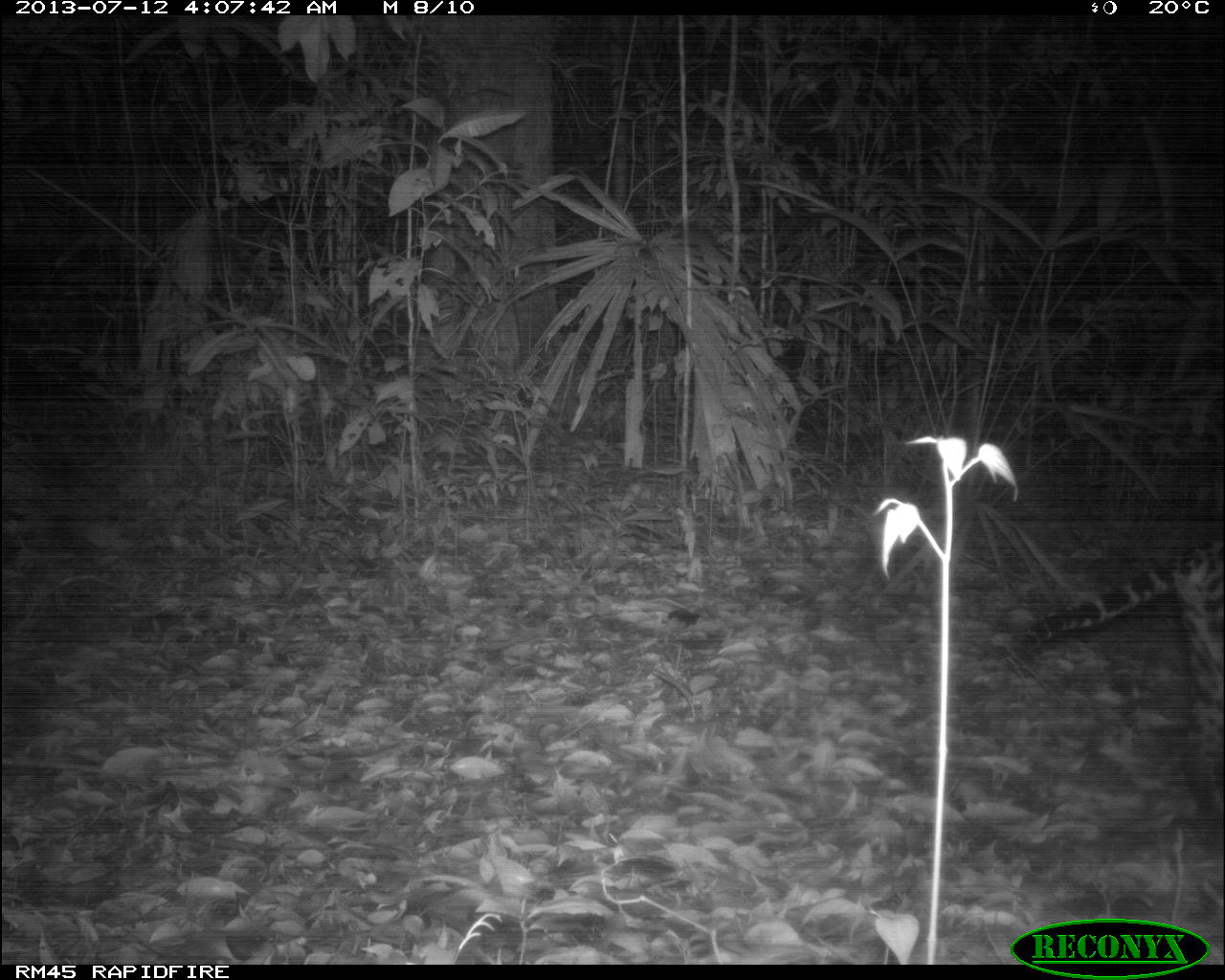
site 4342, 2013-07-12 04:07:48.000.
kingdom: Animalia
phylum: Chordata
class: Mammalia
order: Carnivora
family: Felidae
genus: Leopardus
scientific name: Leopardus pardalis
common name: ocelot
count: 1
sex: male